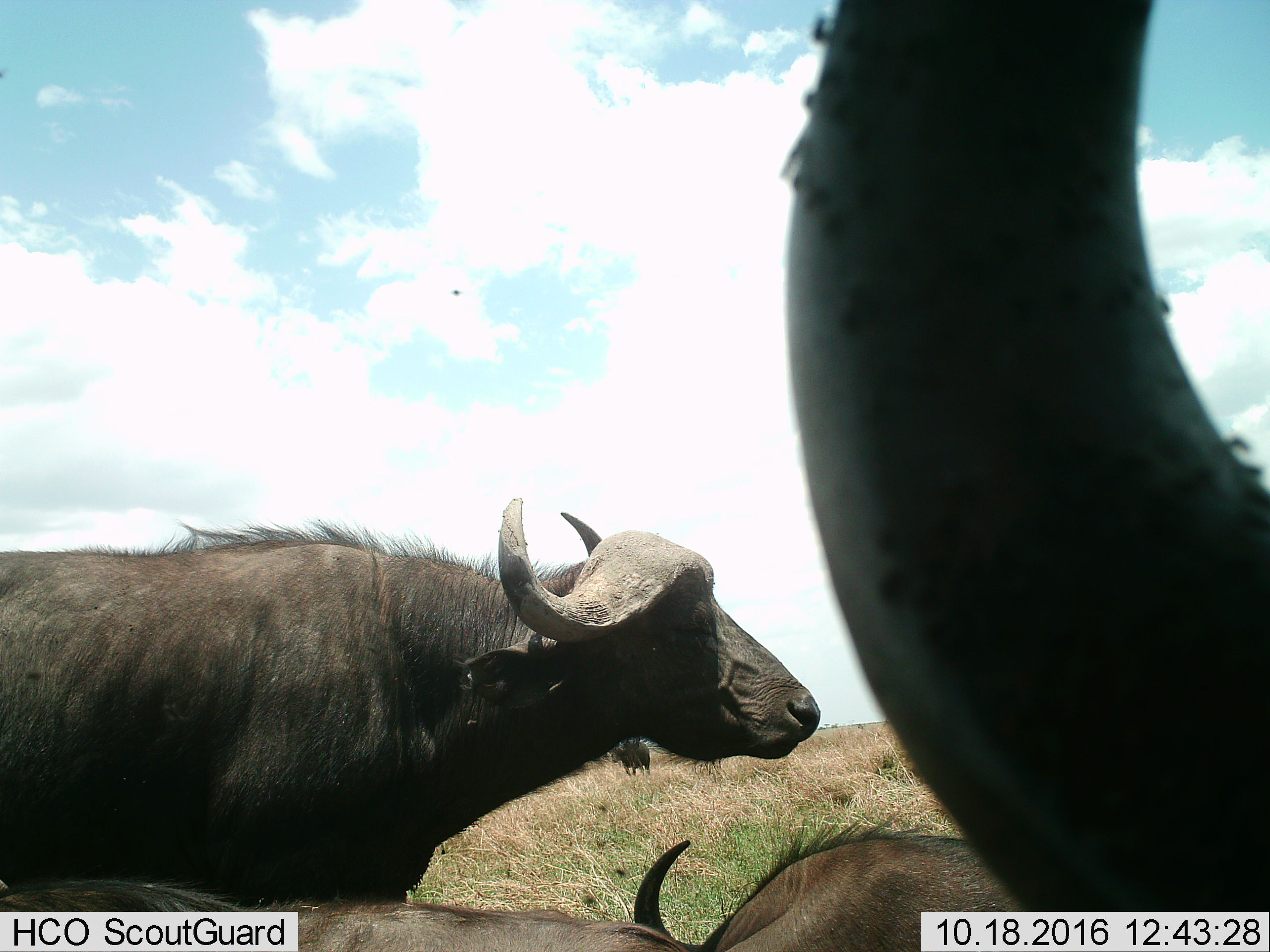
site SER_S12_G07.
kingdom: Animalia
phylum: Chordata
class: Mammalia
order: Artiodactyla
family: Bovidae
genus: Syncerus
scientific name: Syncerus caffer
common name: african buffalo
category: buffalo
Buffalo (african buffalo) (Syncerus caffer), count 4. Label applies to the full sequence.